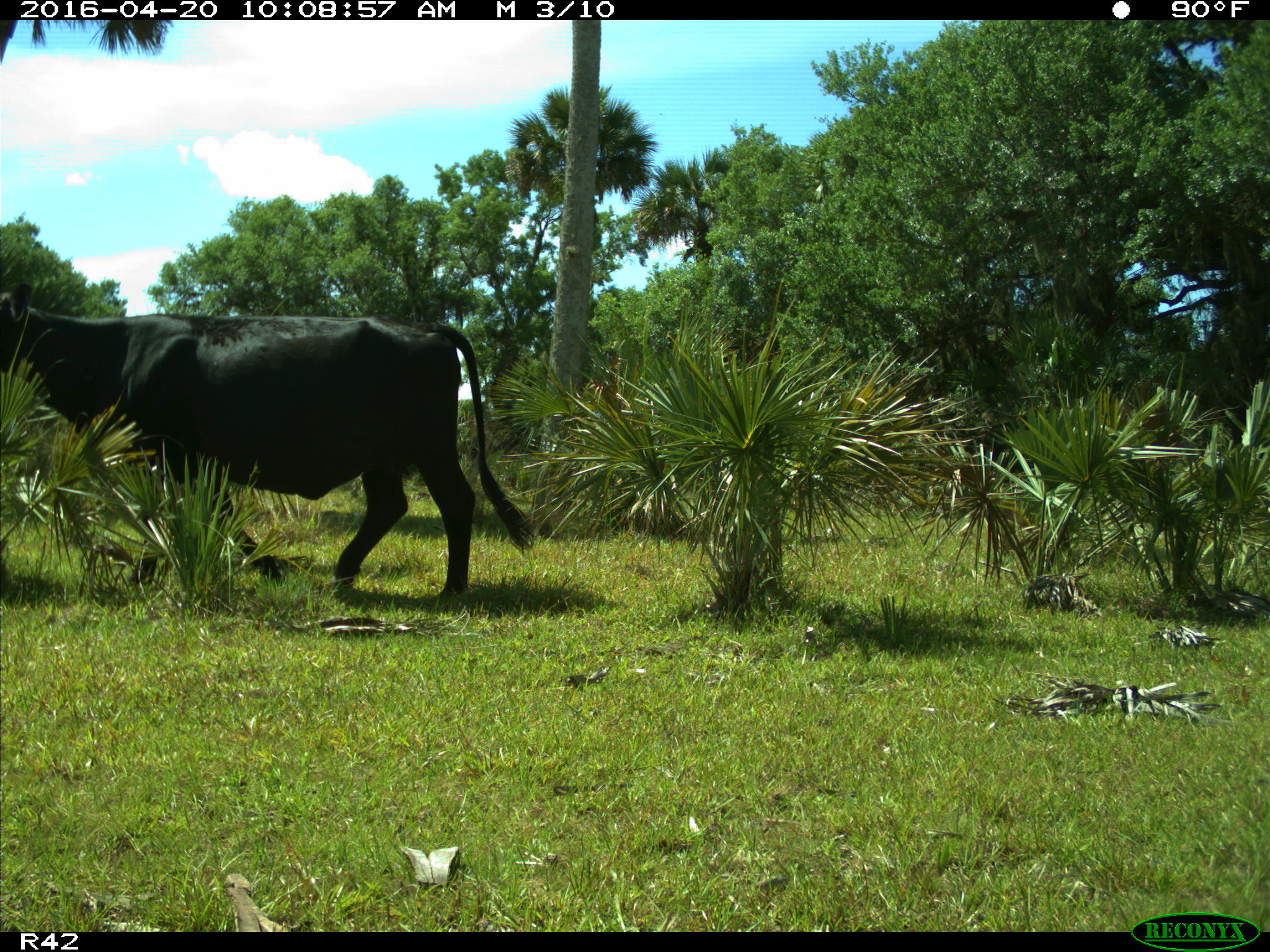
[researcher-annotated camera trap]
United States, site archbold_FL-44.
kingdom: Animalia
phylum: Chordata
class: Mammalia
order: Artiodactyla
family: Bovidae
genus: Bos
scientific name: Bos taurus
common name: domestic cow